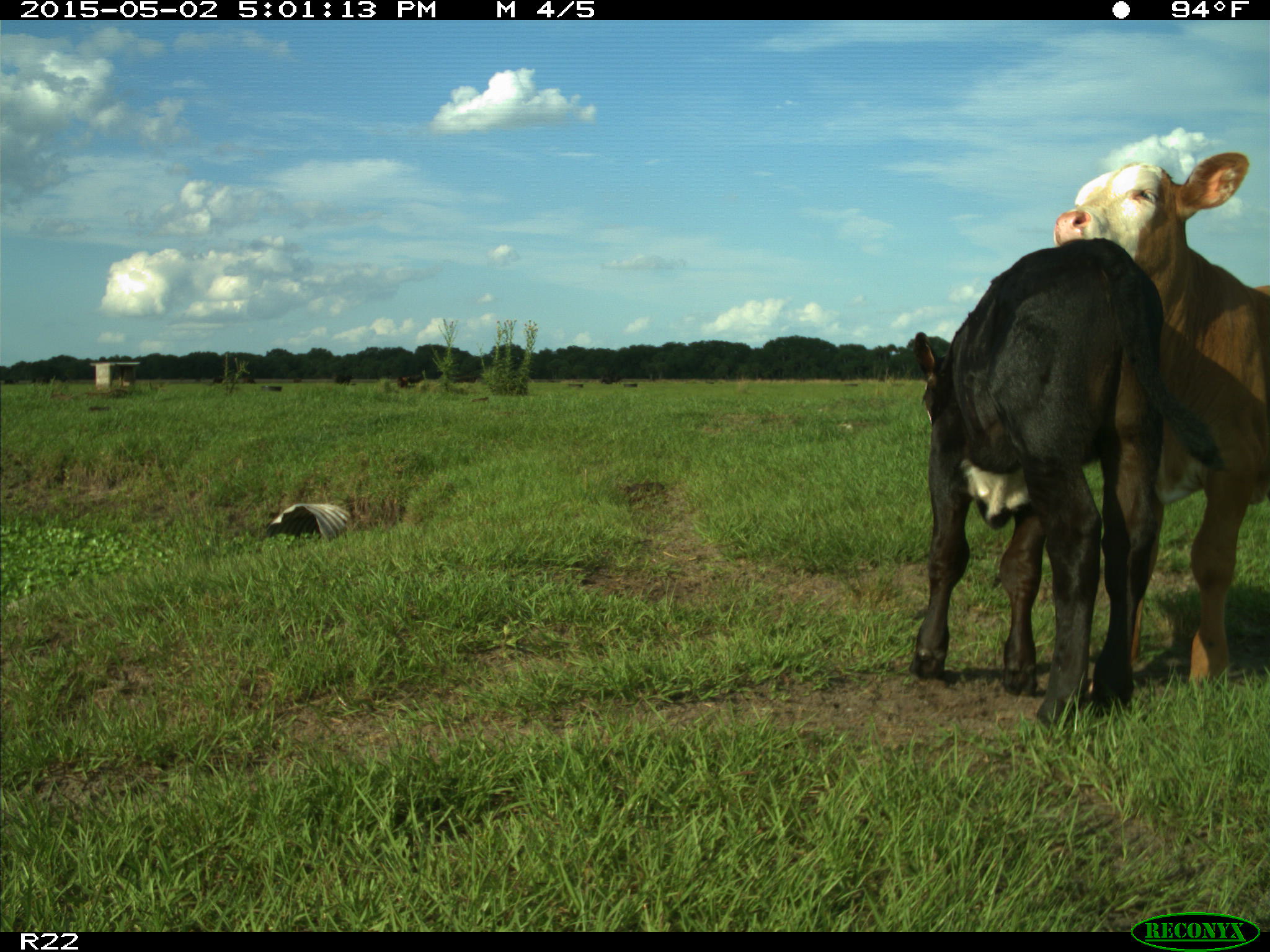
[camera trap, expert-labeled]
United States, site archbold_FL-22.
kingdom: Animalia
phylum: Chordata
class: Mammalia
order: Artiodactyla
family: Bovidae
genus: Bos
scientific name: Bos taurus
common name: domestic cow